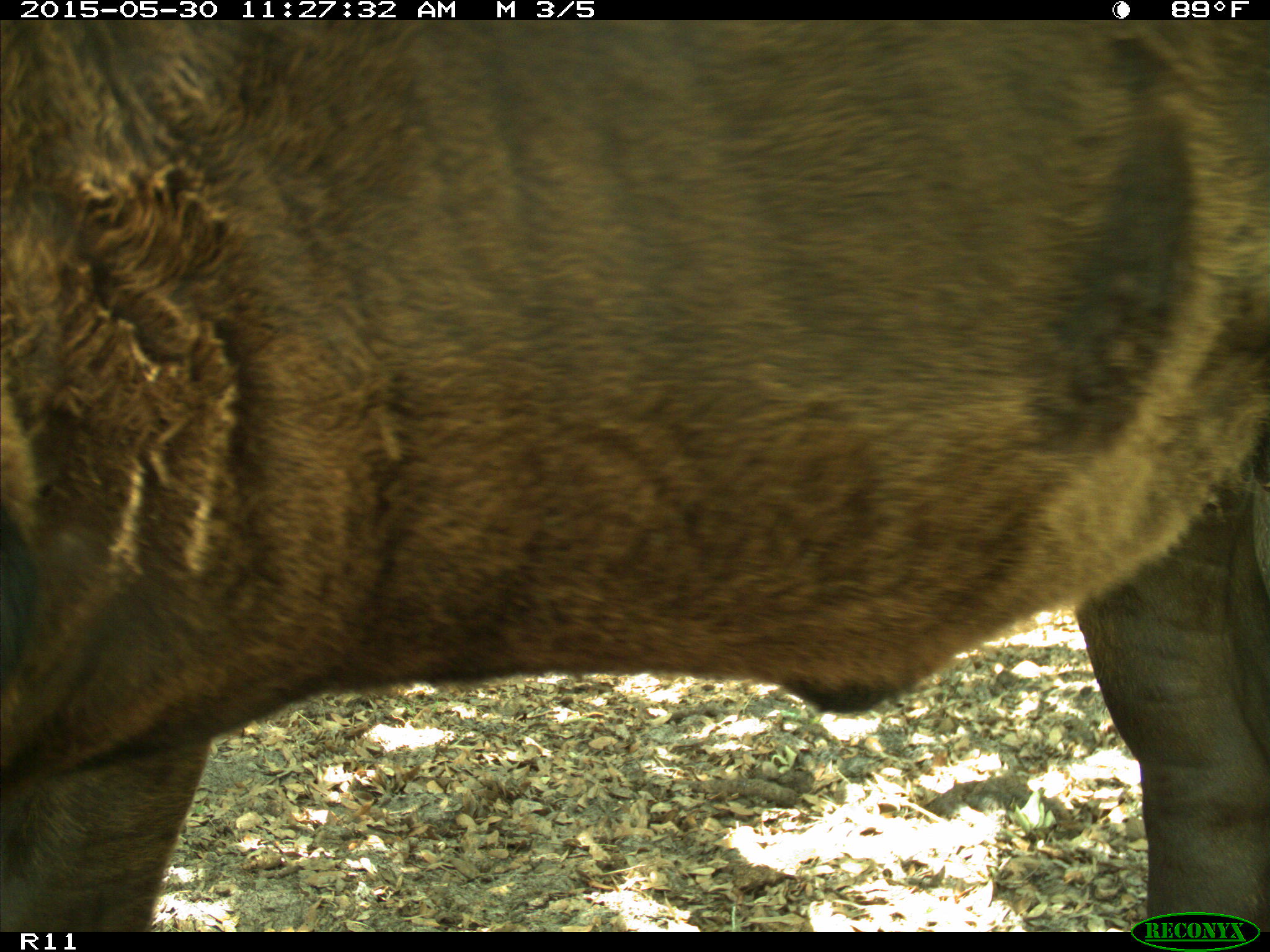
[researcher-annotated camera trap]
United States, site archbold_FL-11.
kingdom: Animalia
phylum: Chordata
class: Mammalia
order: Artiodactyla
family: Bovidae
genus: Bos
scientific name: Bos taurus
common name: domestic cow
Bos taurus (domestic cow).